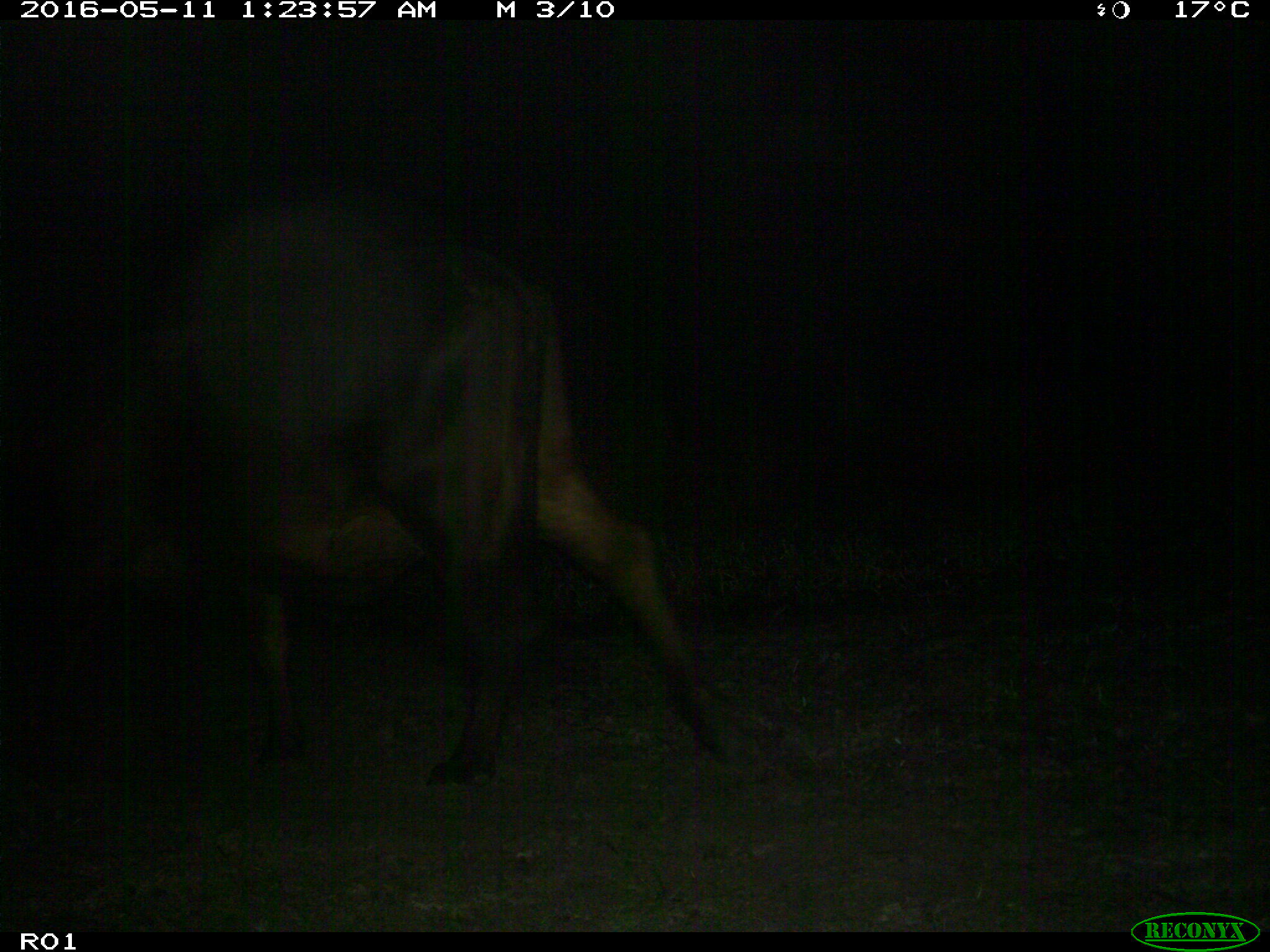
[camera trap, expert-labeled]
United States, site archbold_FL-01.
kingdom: Animalia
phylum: Chordata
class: Mammalia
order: Artiodactyla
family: Bovidae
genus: Bos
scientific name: Bos taurus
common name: domestic cow